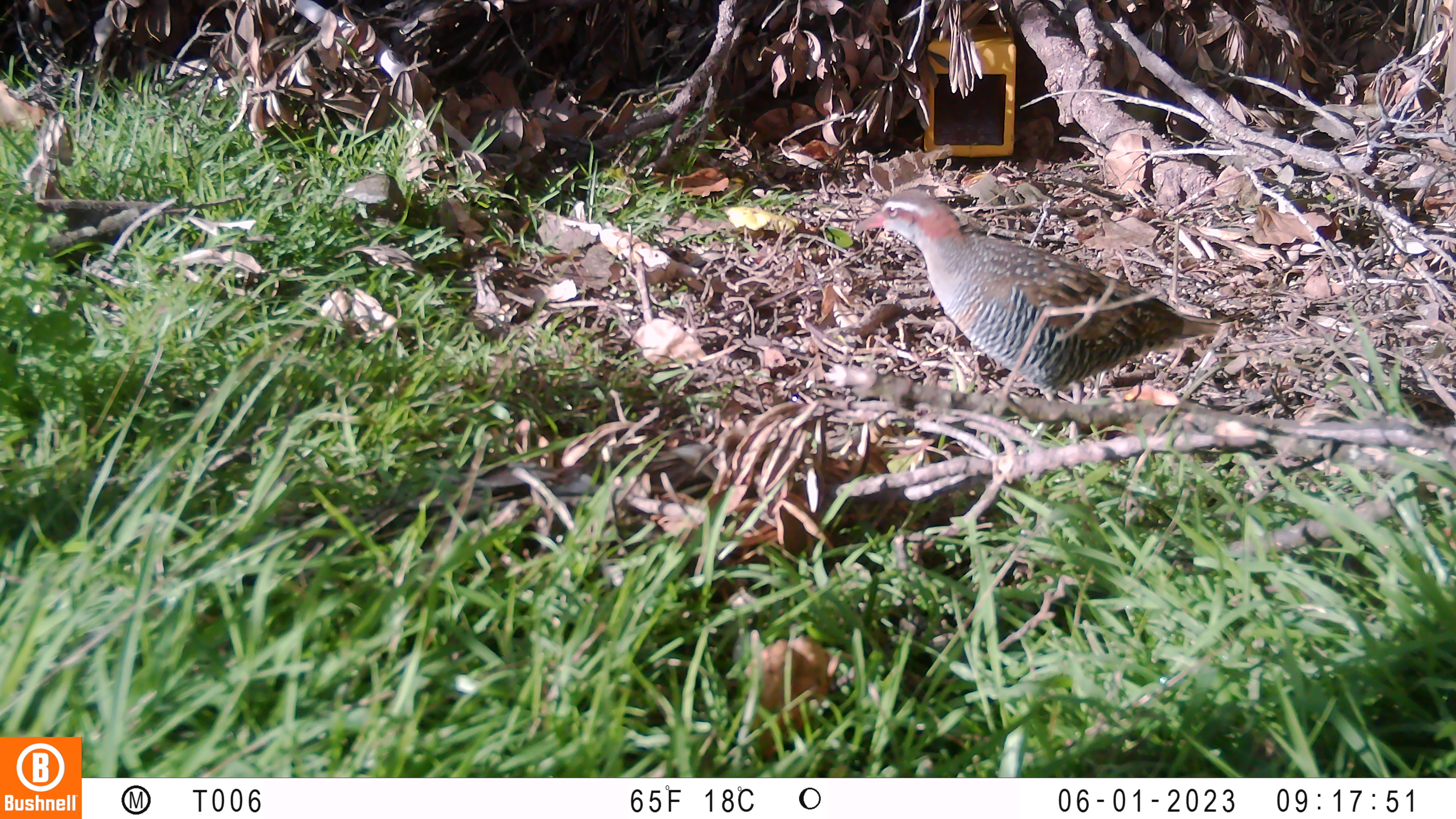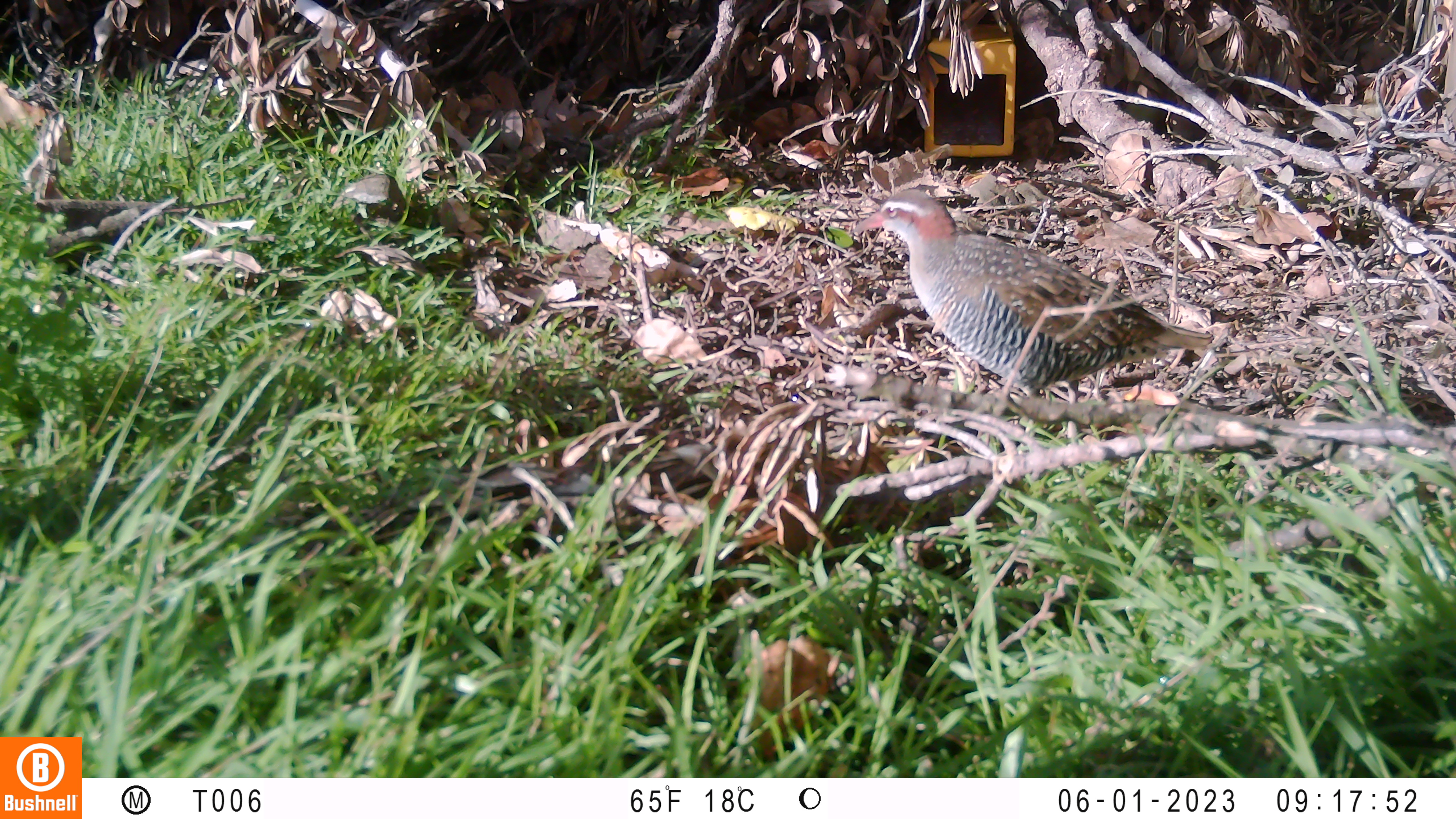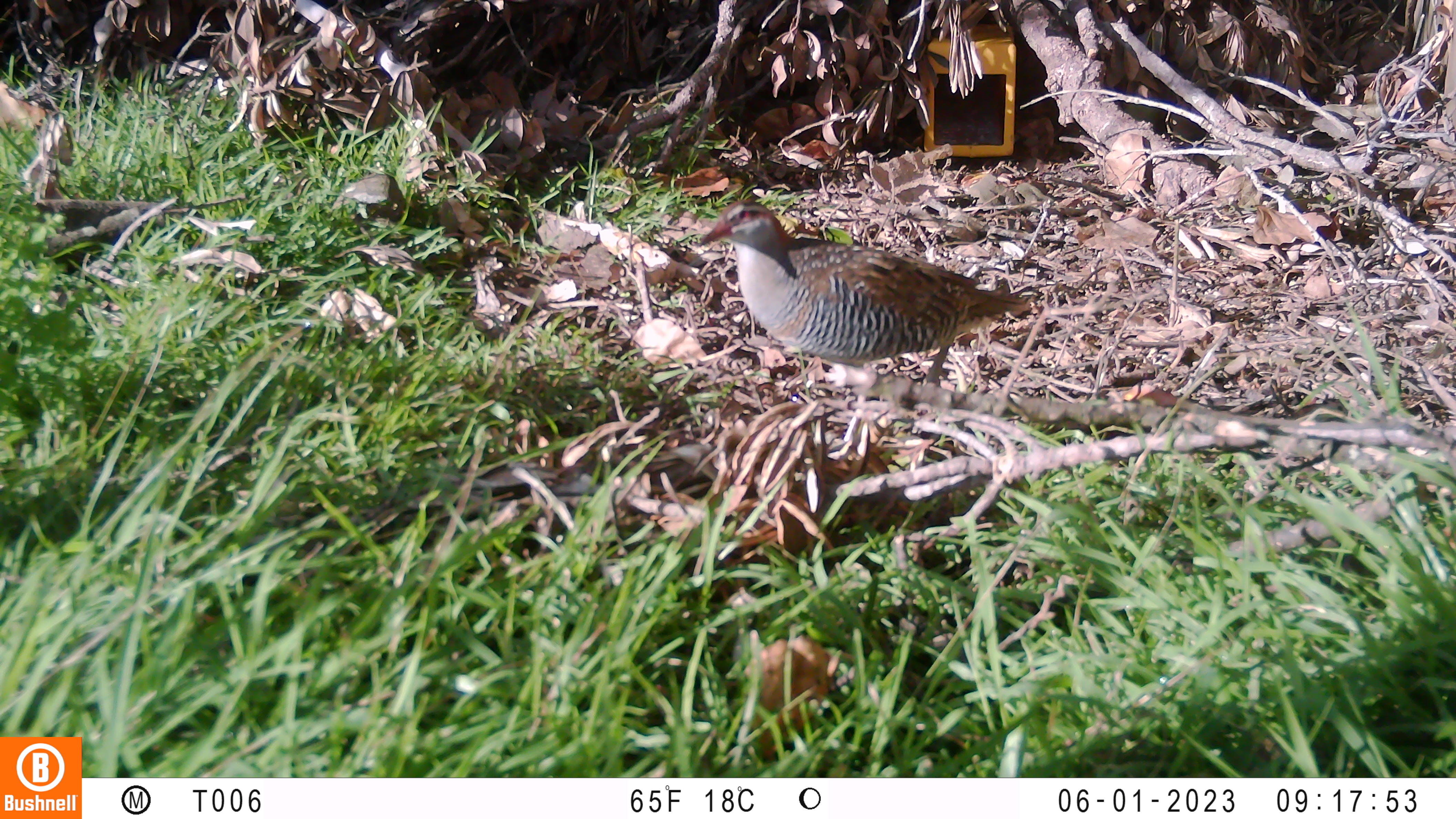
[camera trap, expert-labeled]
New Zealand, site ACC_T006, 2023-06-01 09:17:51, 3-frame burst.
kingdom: Animalia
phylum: Chordata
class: Aves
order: Gruiformes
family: Rallidae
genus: Gallirallus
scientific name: Gallirallus philippensis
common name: buff-banded rail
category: banded rail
Banded rail (buff-banded rail) (Gallirallus philippensis).